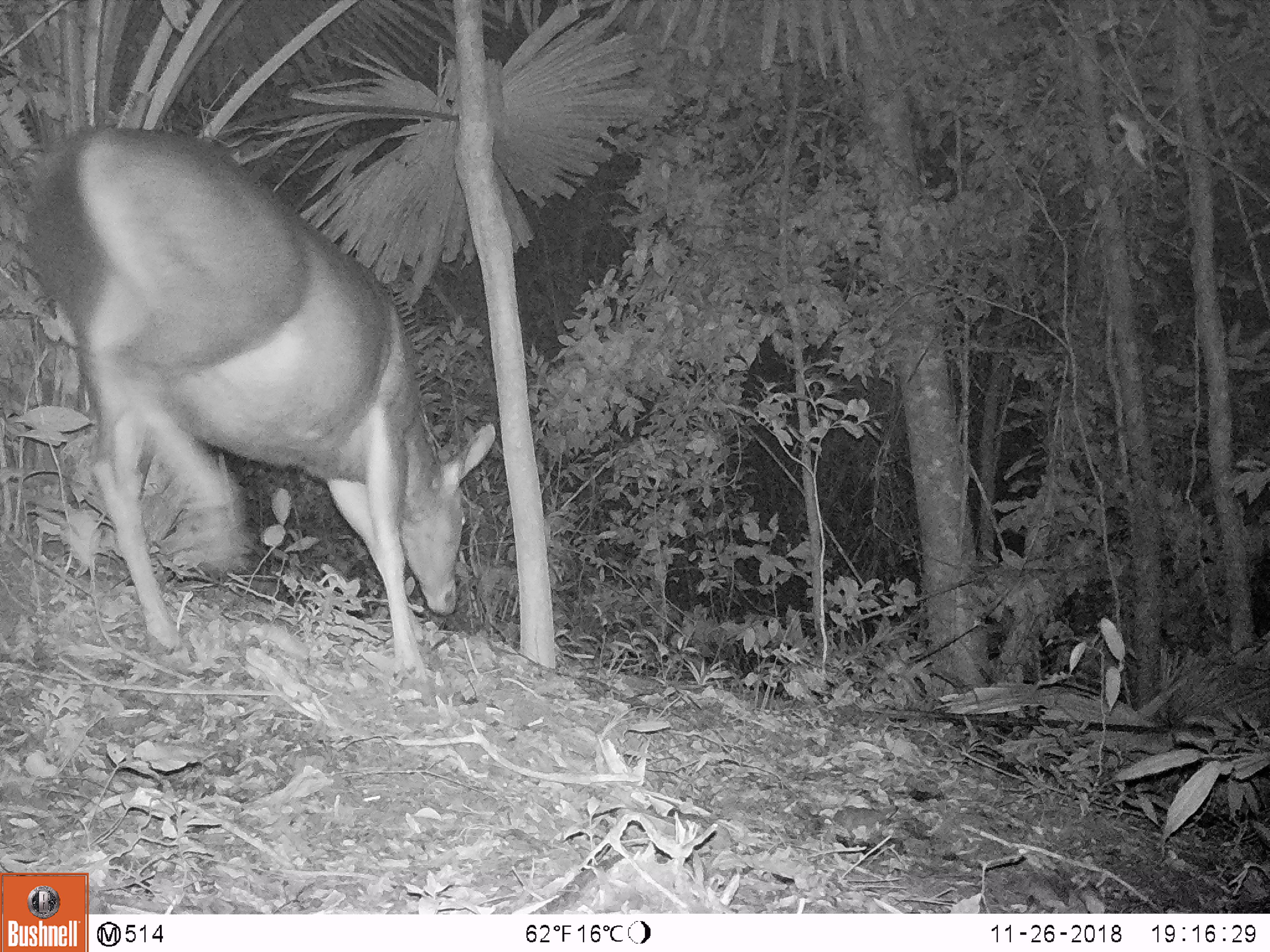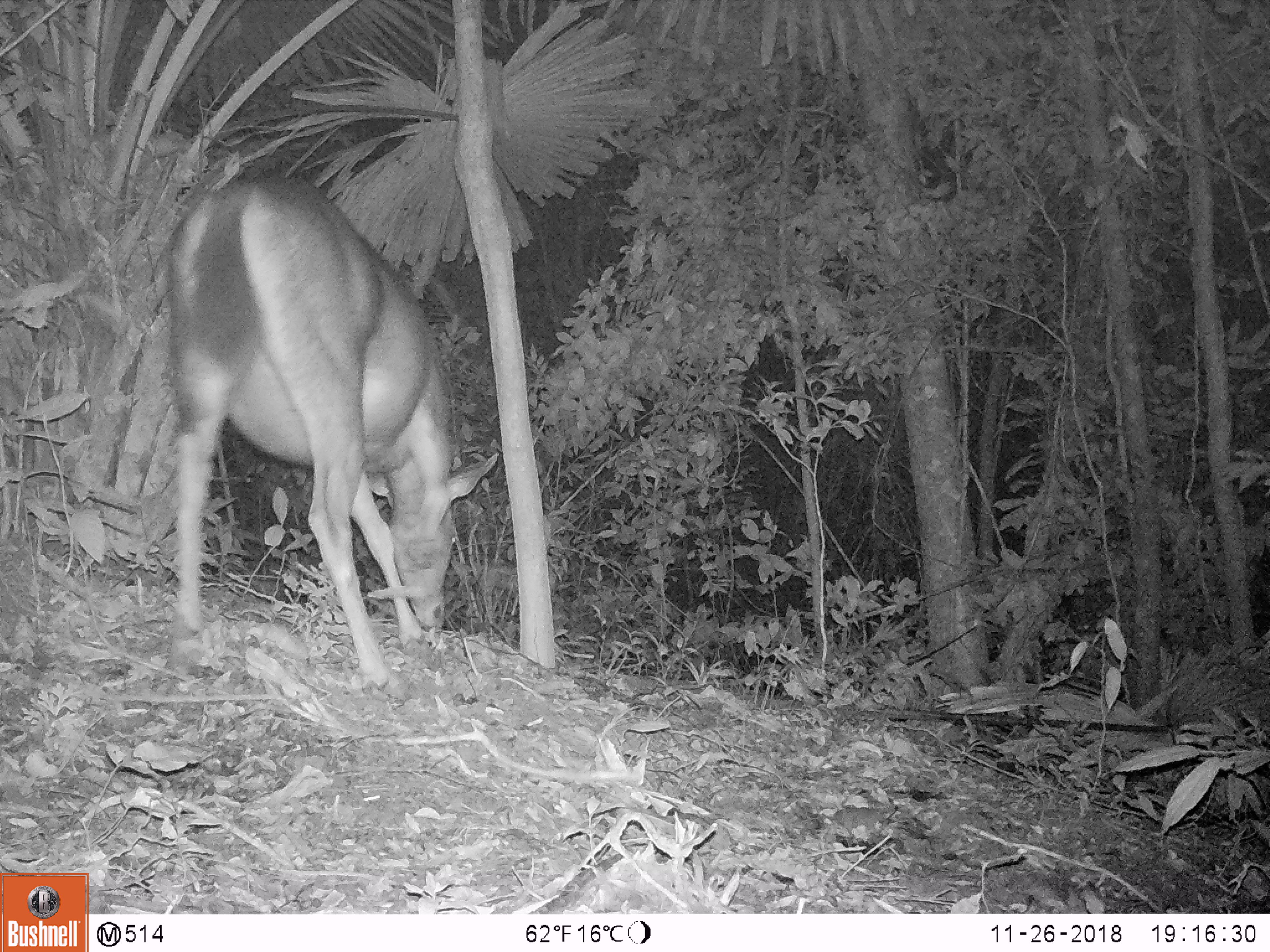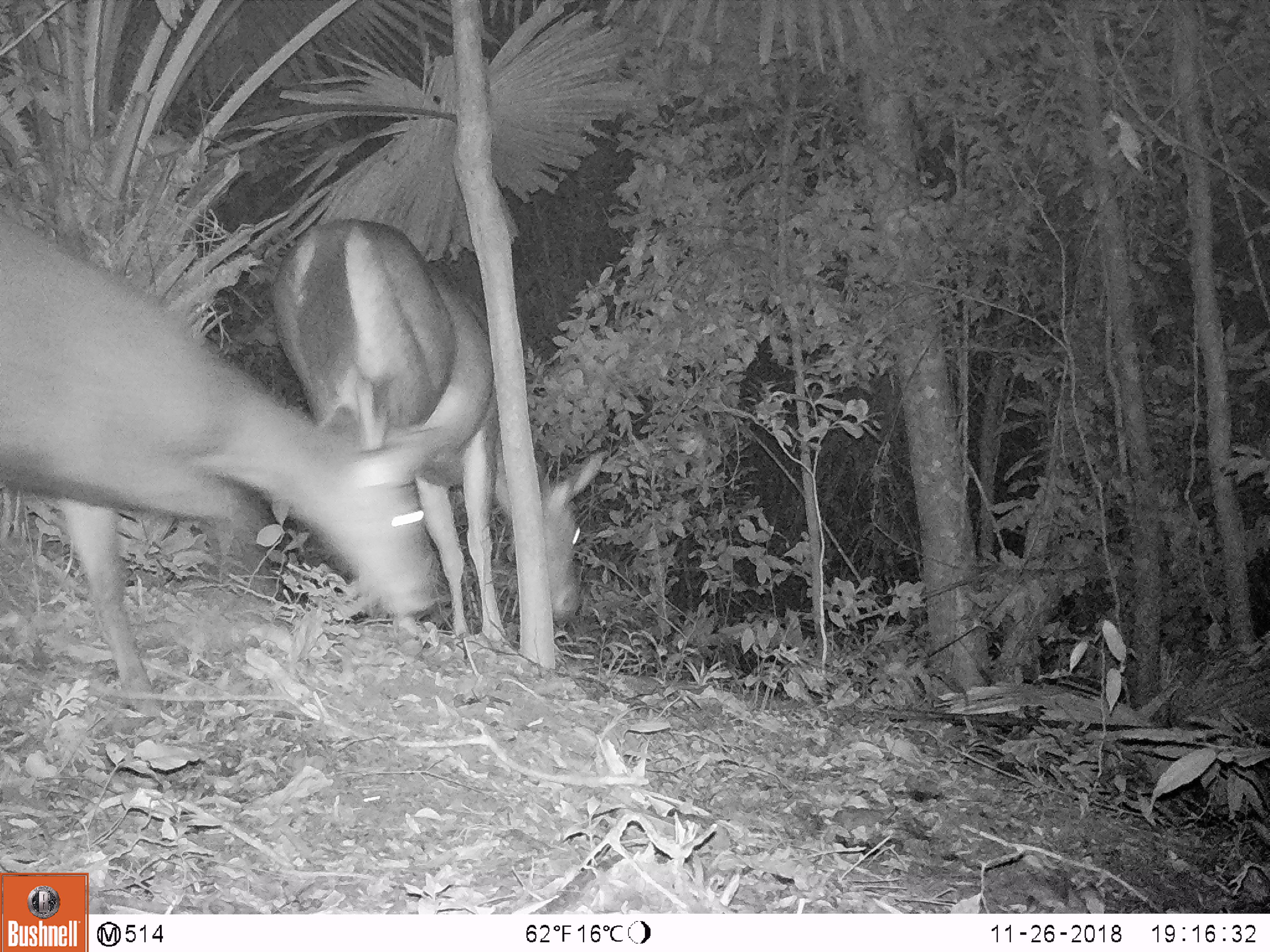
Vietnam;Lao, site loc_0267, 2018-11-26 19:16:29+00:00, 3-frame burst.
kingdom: Animalia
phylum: Chordata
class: Mammalia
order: Artiodactyla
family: Cervidae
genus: Rusa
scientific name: Rusa unicolor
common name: sambar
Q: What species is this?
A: Sambar (Rusa unicolor).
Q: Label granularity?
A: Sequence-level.